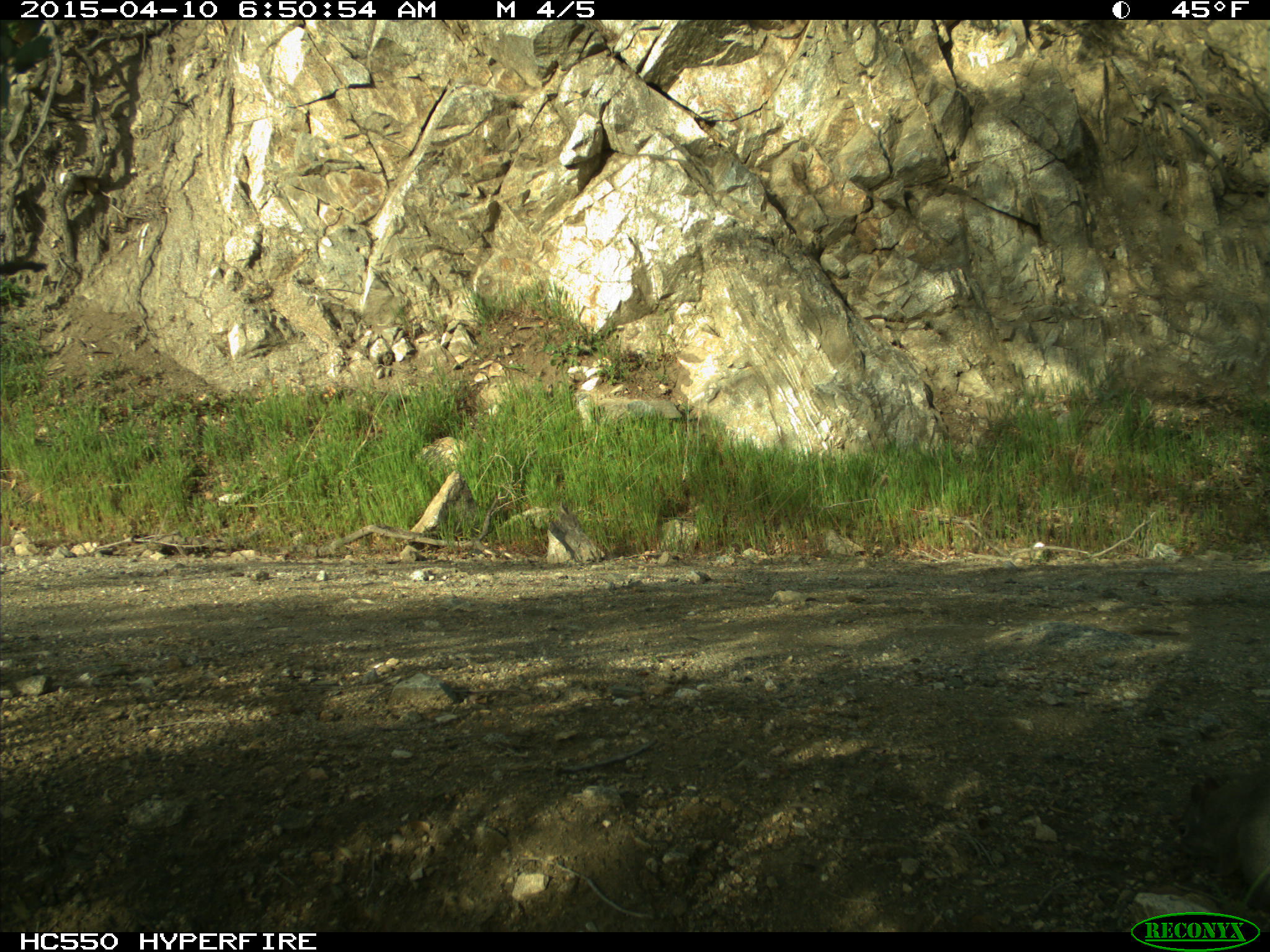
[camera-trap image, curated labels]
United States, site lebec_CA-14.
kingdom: Animalia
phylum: Chordata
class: Mammalia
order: Rodentia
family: Sciuridae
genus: Sciurus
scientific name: Sciurus carolinensis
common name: eastern gray squirrel